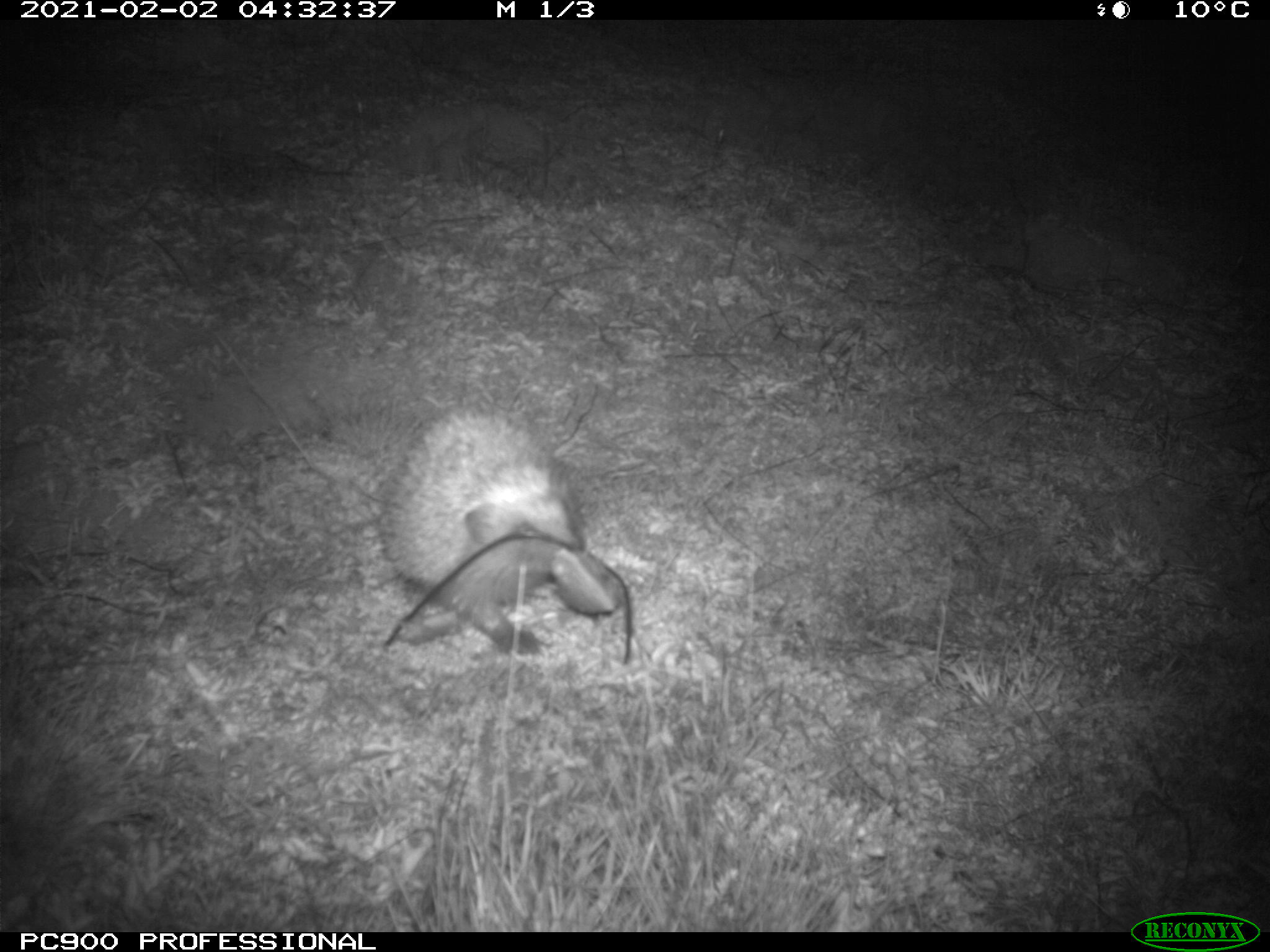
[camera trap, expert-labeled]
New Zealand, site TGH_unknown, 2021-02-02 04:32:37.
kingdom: Animalia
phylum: Chordata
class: Mammalia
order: Eulipotyphla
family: Erinaceidae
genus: Erinaceus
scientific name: Erinaceus europaeus europaeus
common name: european hedgehog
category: hedgehog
Hedgehog (european hedgehog) (Erinaceus europaeus europaeus).